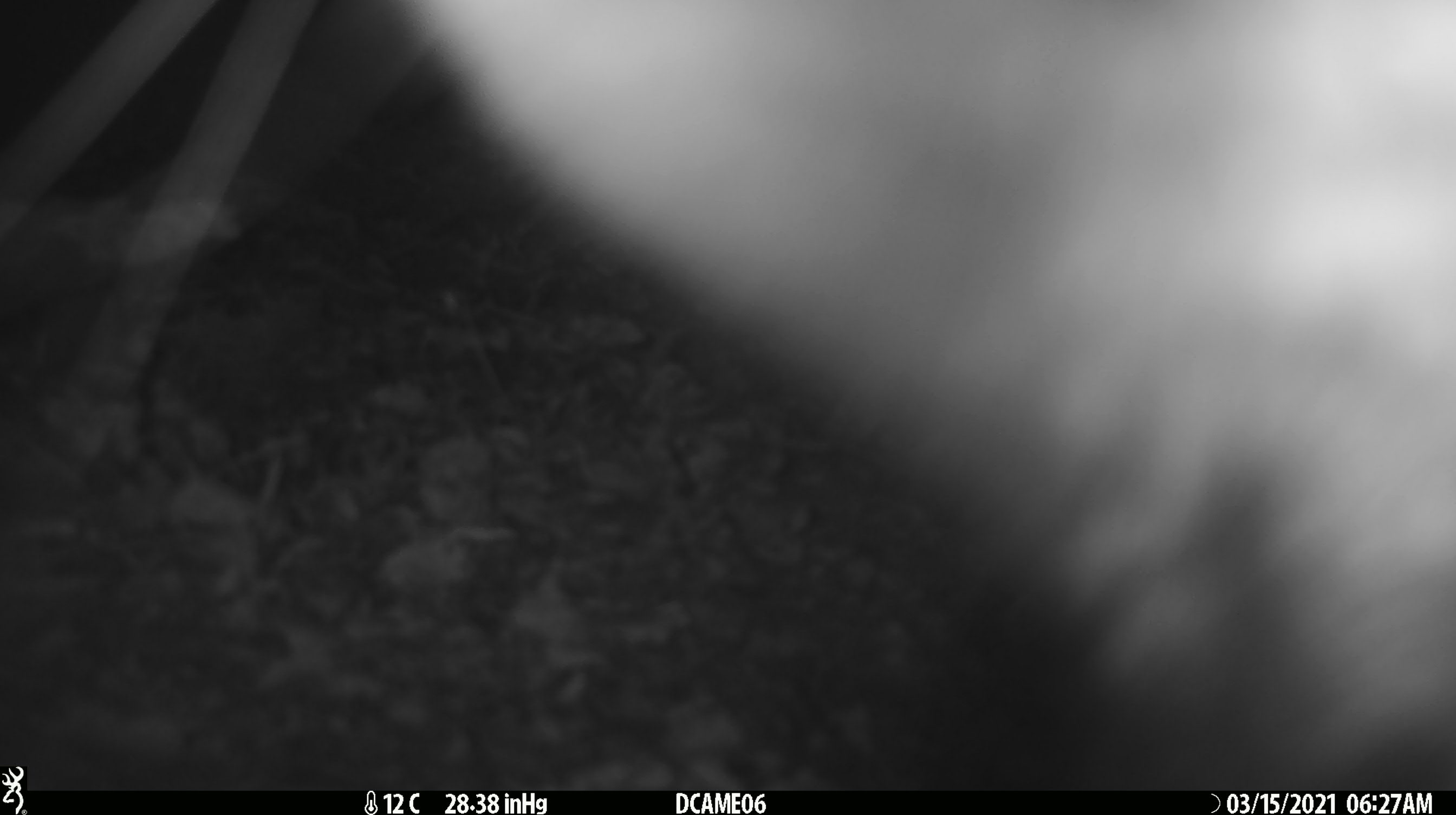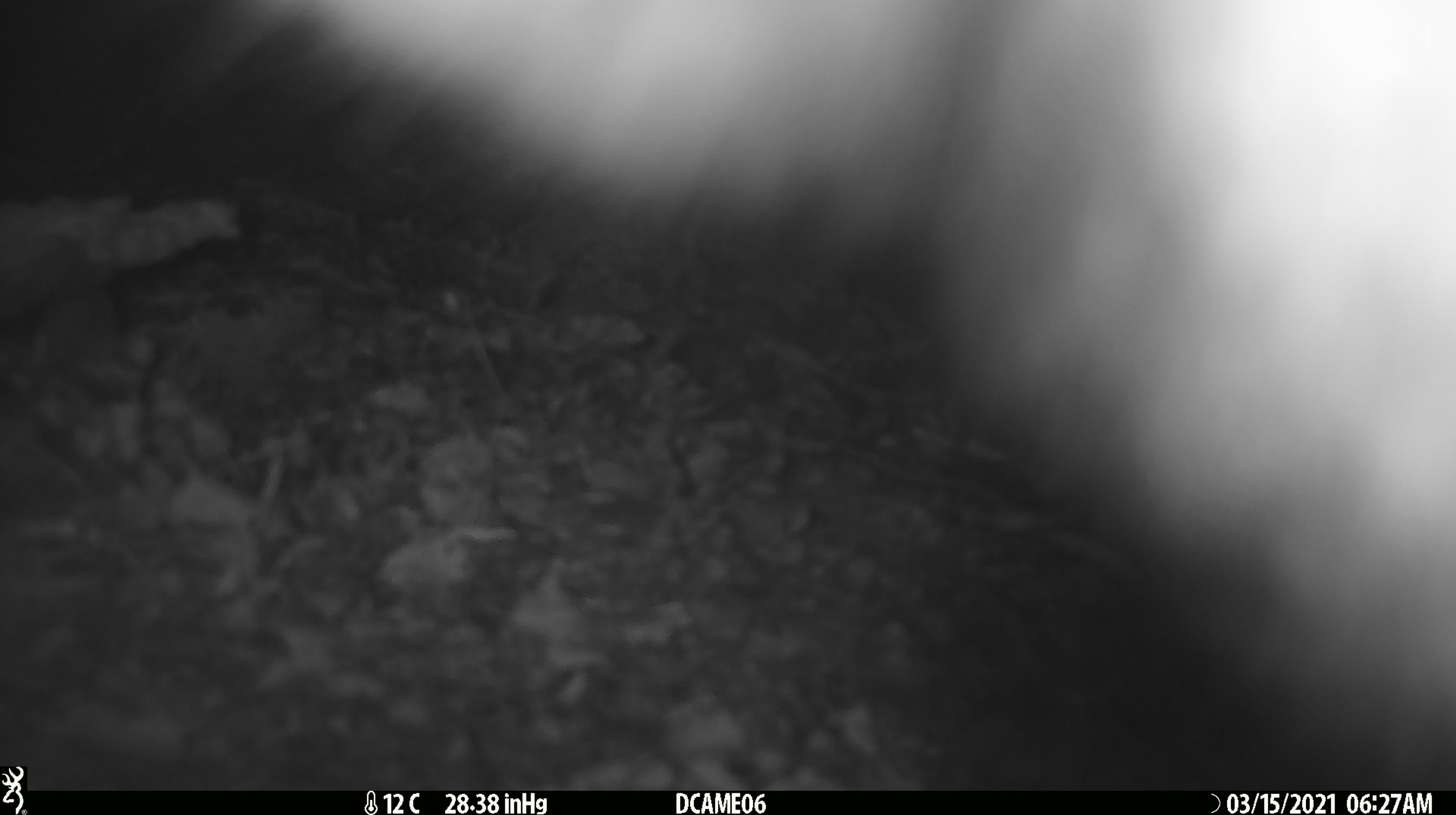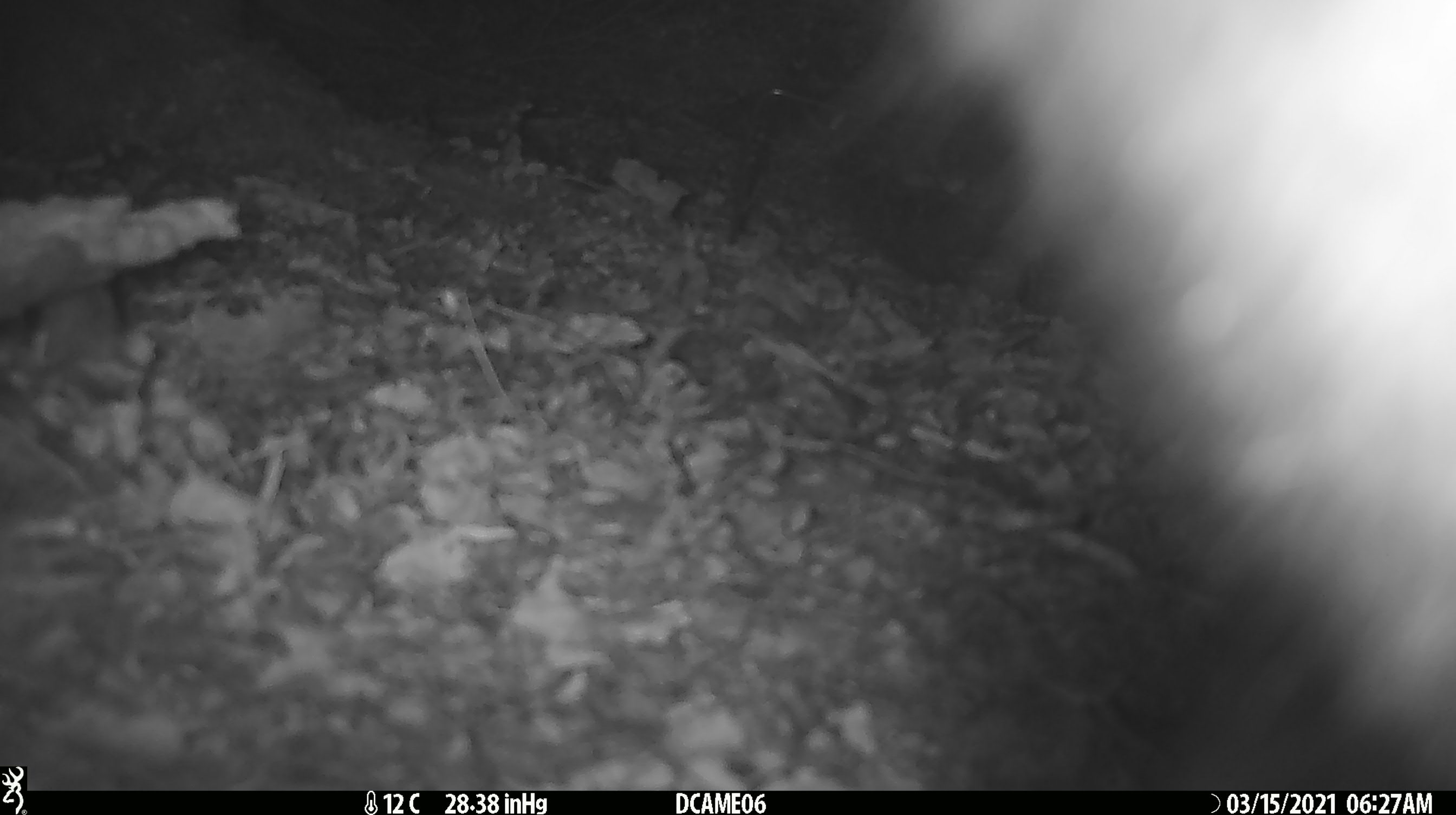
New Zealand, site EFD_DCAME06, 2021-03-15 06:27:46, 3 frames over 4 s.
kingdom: Animalia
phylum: Chordata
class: Mammalia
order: Diprotodontia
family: Phalangeridae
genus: Trichosurus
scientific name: Trichosurus vulpecula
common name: common brushtail possum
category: possum